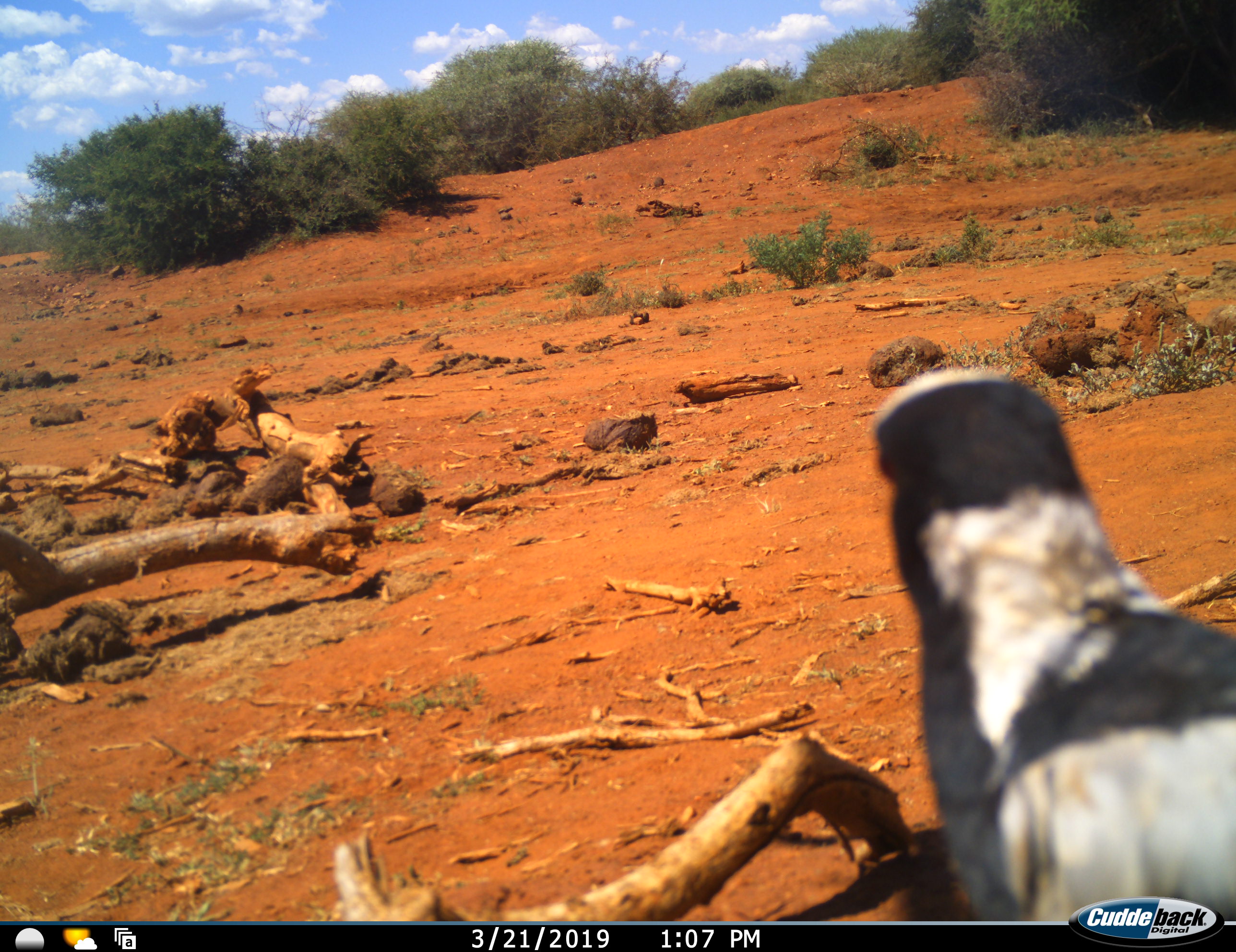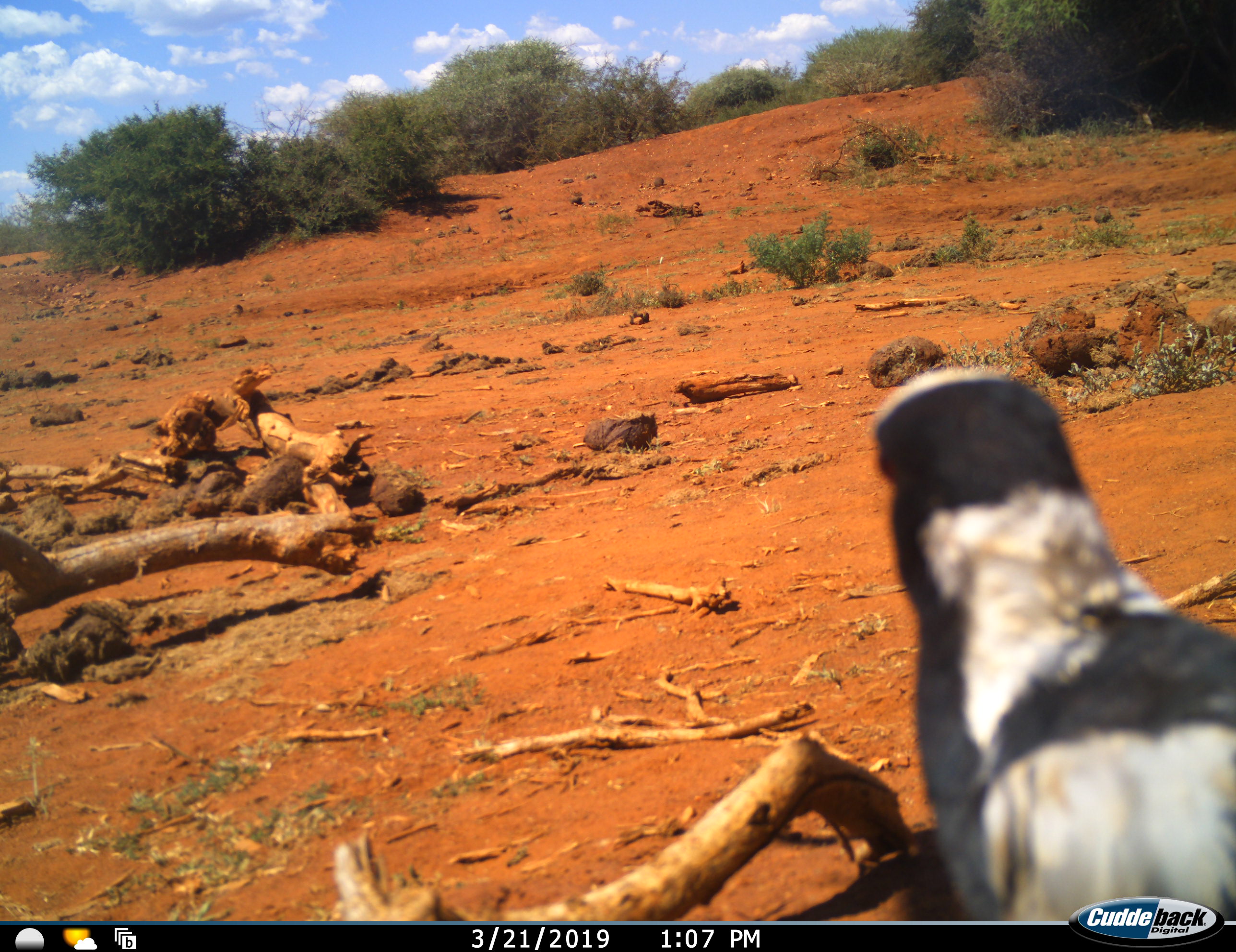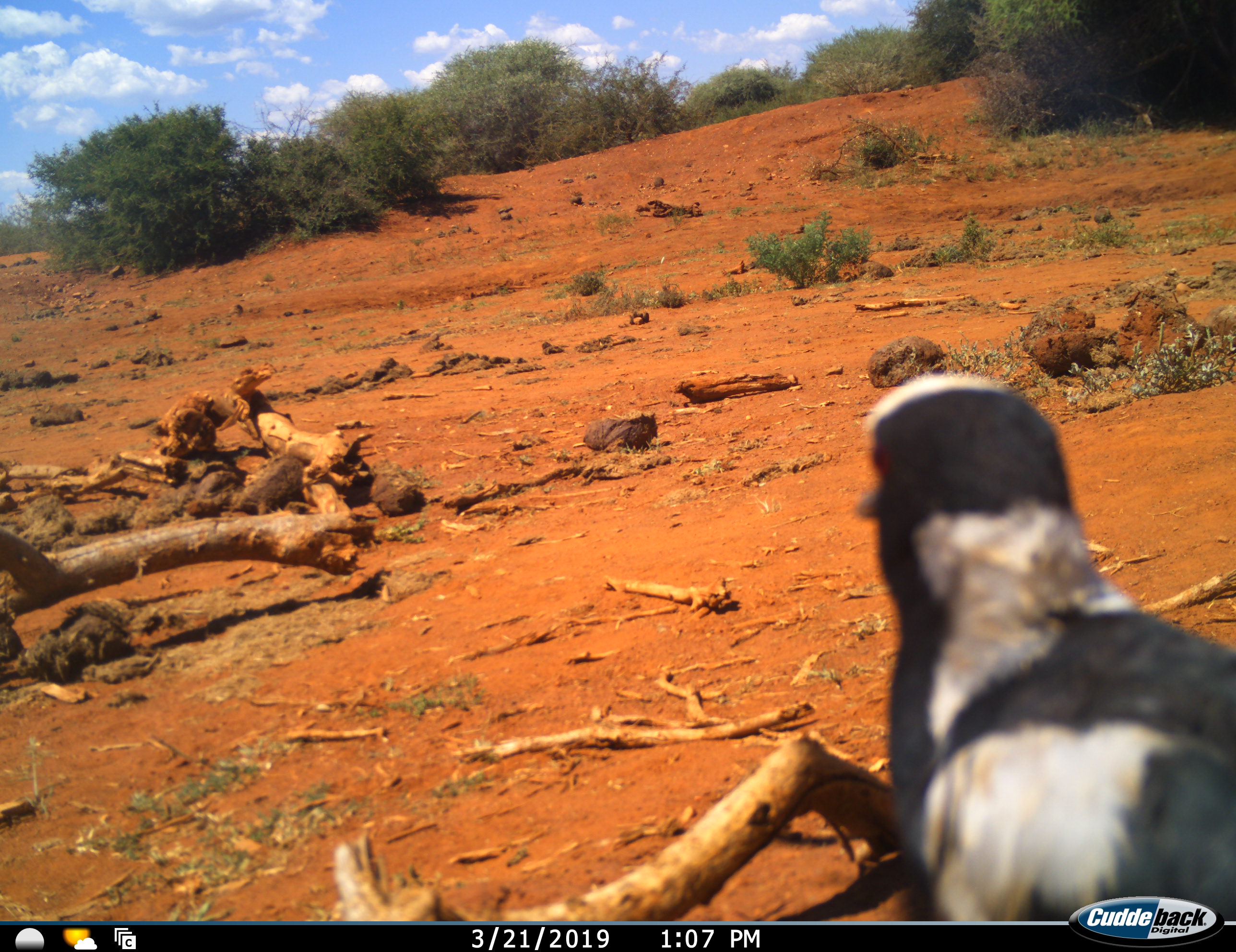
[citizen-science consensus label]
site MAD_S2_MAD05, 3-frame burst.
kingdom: Animalia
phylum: Chordata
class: Aves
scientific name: Aves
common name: bird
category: birdother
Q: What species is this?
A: Birdother (bird) (Aves).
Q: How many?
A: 1.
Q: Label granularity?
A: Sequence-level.